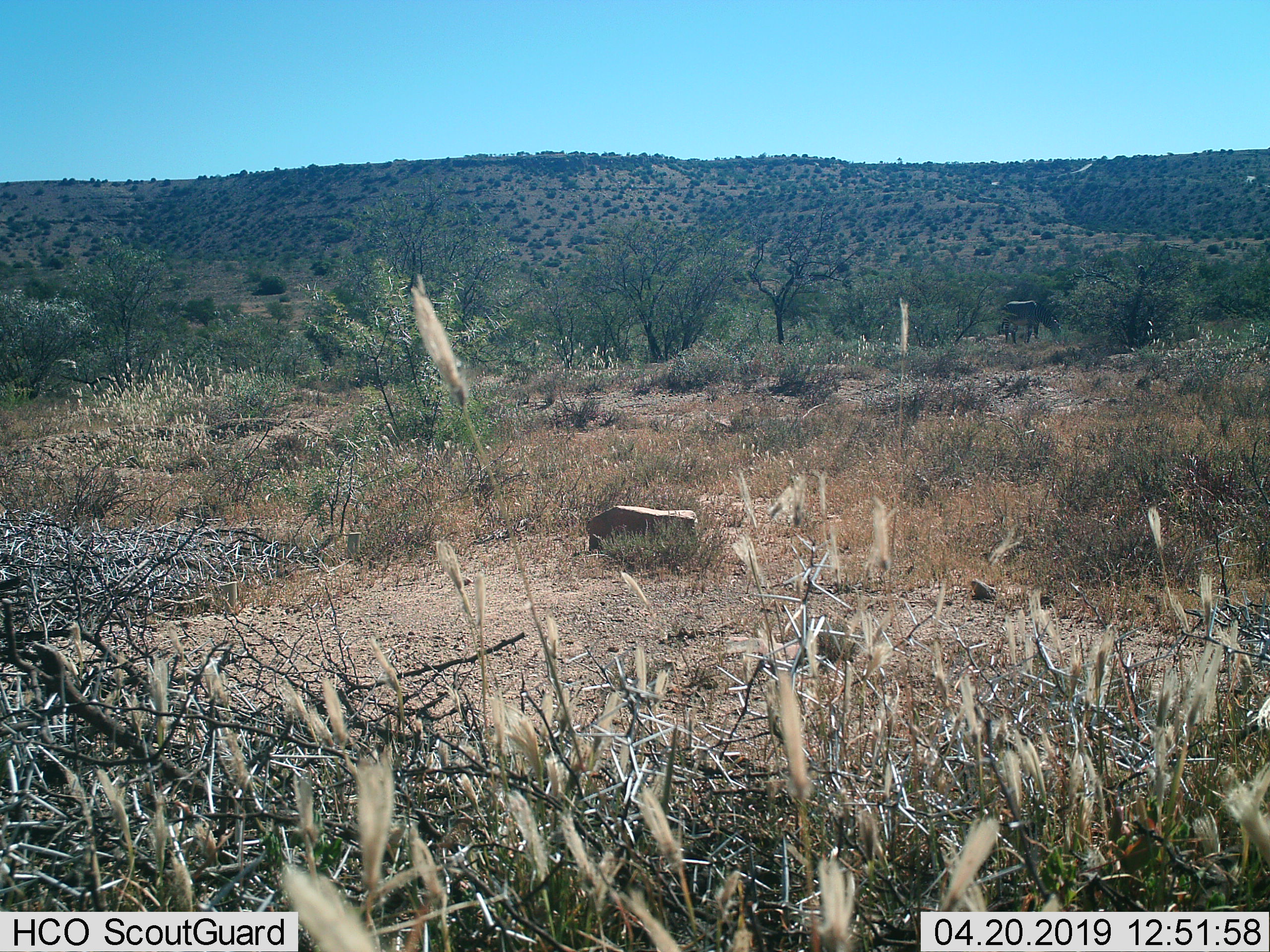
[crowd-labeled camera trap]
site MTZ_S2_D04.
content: unidentified animal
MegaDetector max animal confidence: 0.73